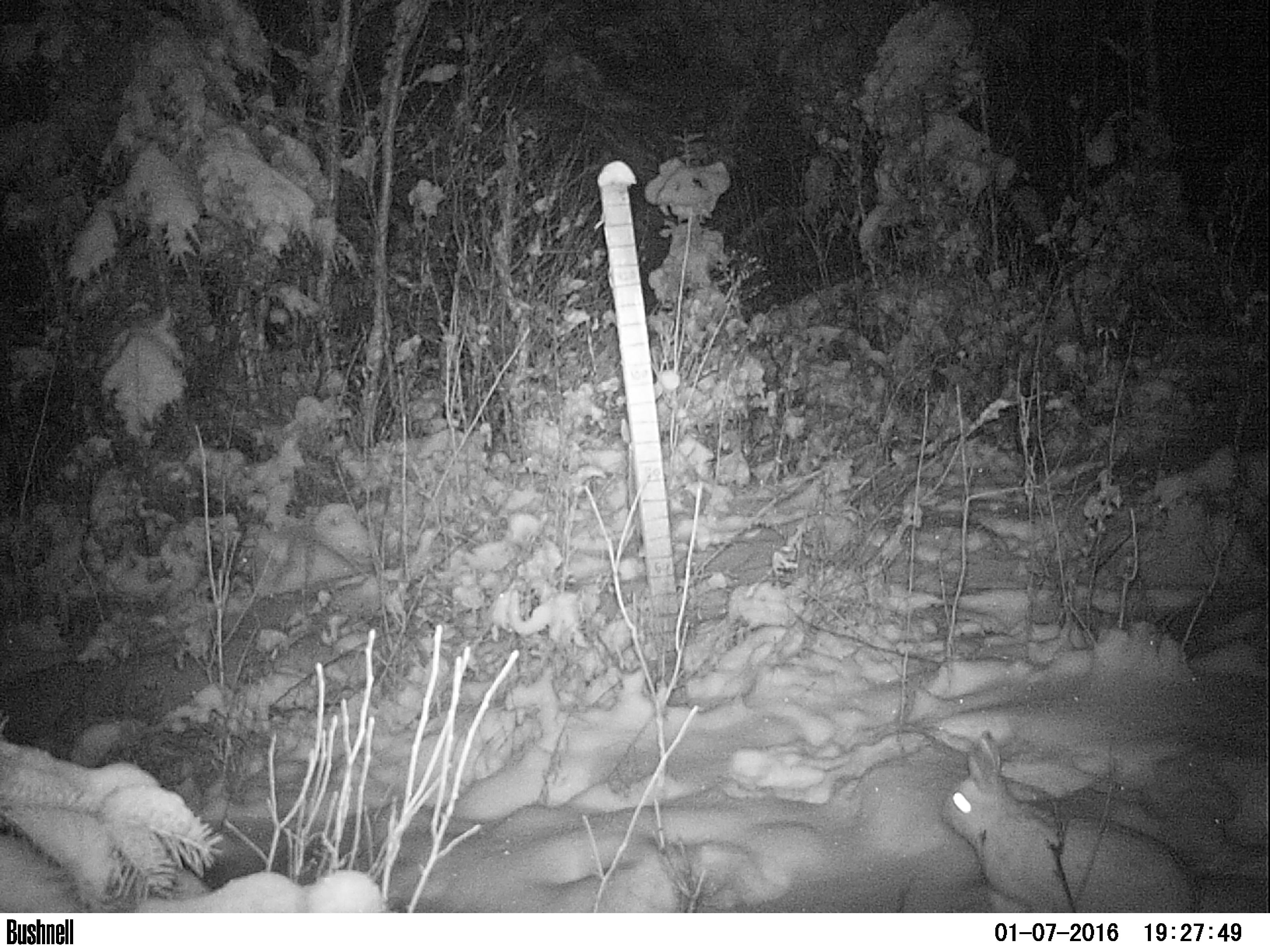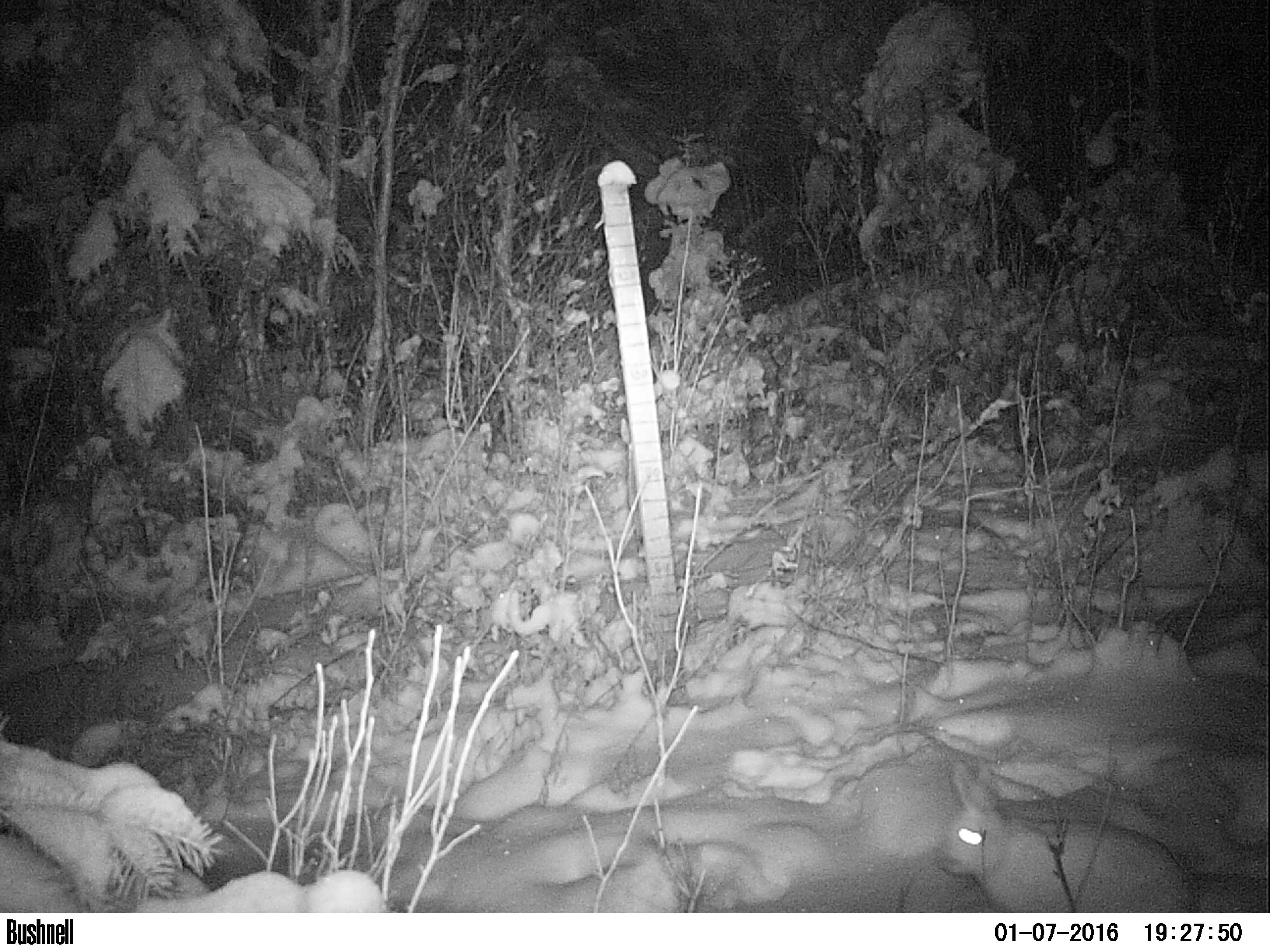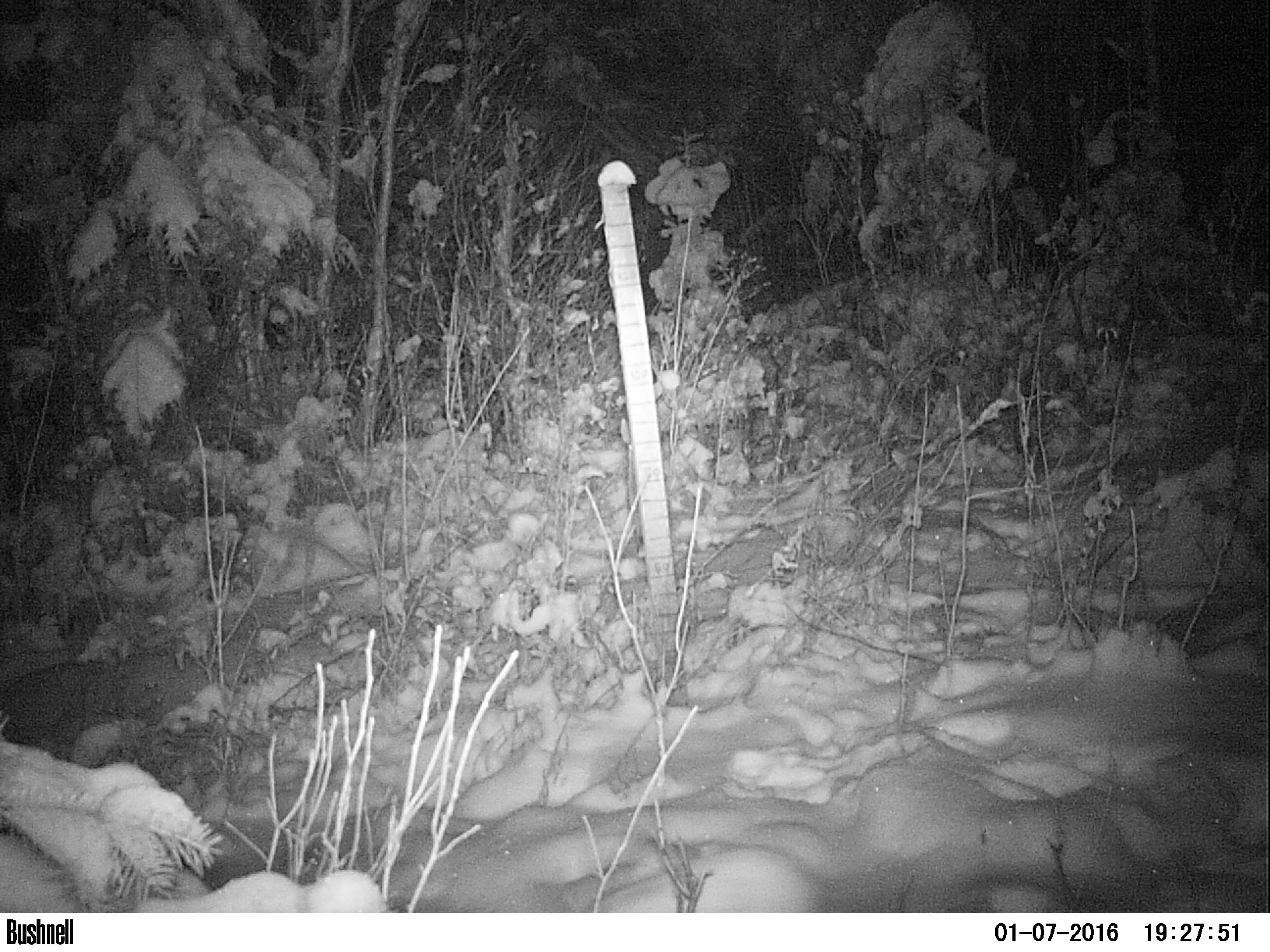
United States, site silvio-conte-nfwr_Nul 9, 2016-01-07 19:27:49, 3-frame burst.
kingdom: Animalia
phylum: Chordata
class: Mammalia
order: Lagomorpha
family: Leporidae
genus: Lepus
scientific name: Lepus americanus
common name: snowshoe hare